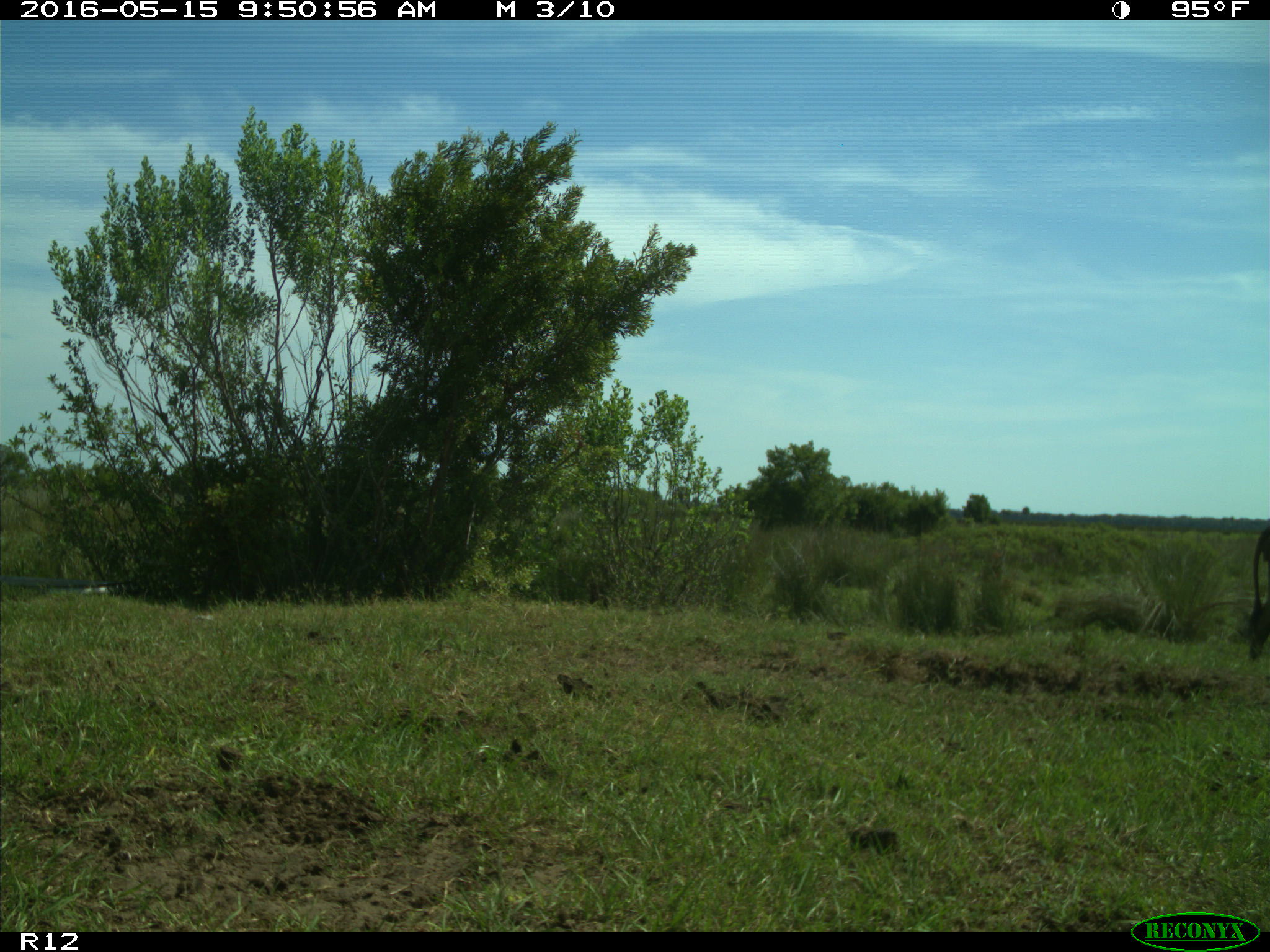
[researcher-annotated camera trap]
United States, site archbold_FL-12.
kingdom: Animalia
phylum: Chordata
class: Mammalia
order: Artiodactyla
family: Bovidae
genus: Bos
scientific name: Bos taurus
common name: domestic cow